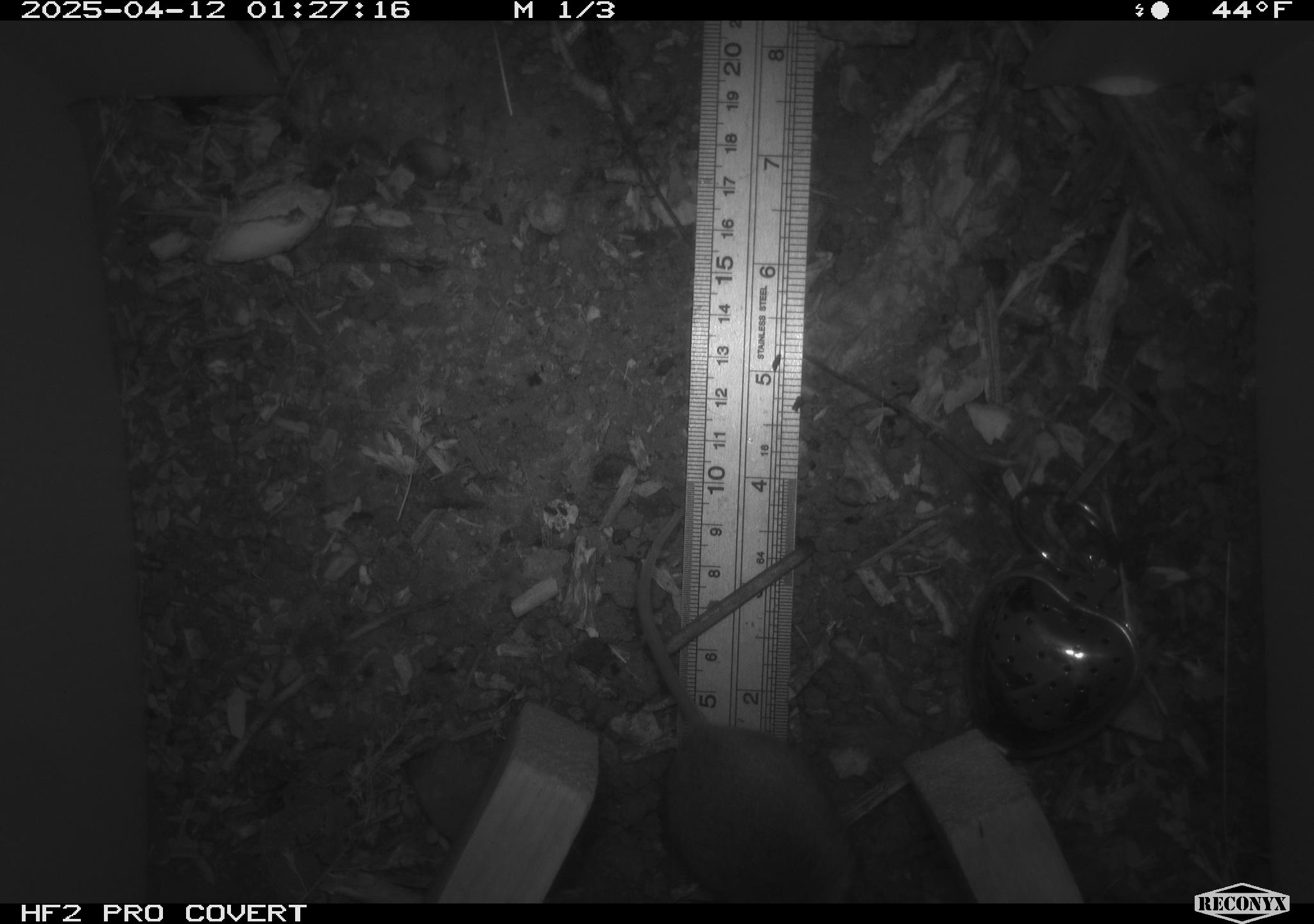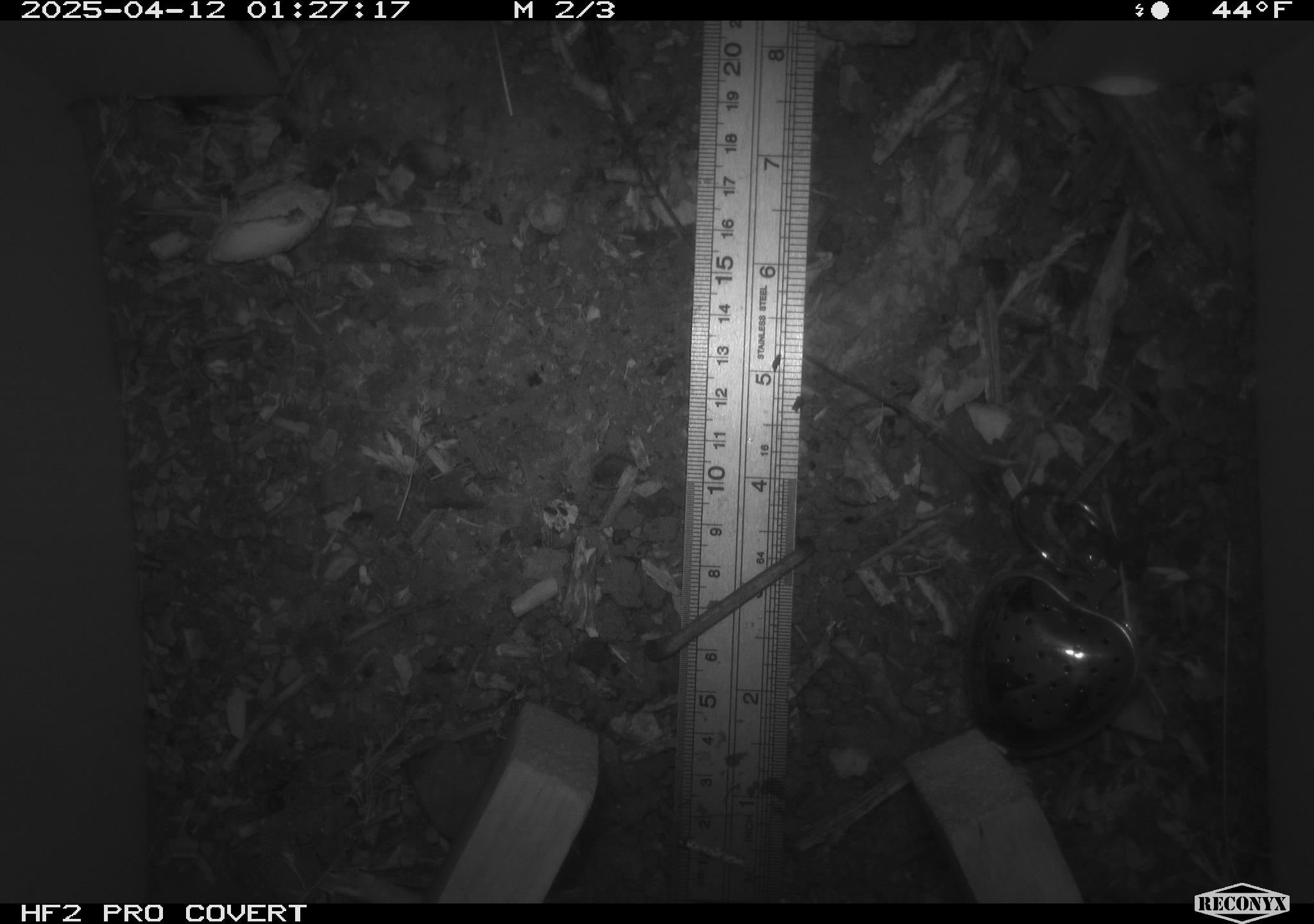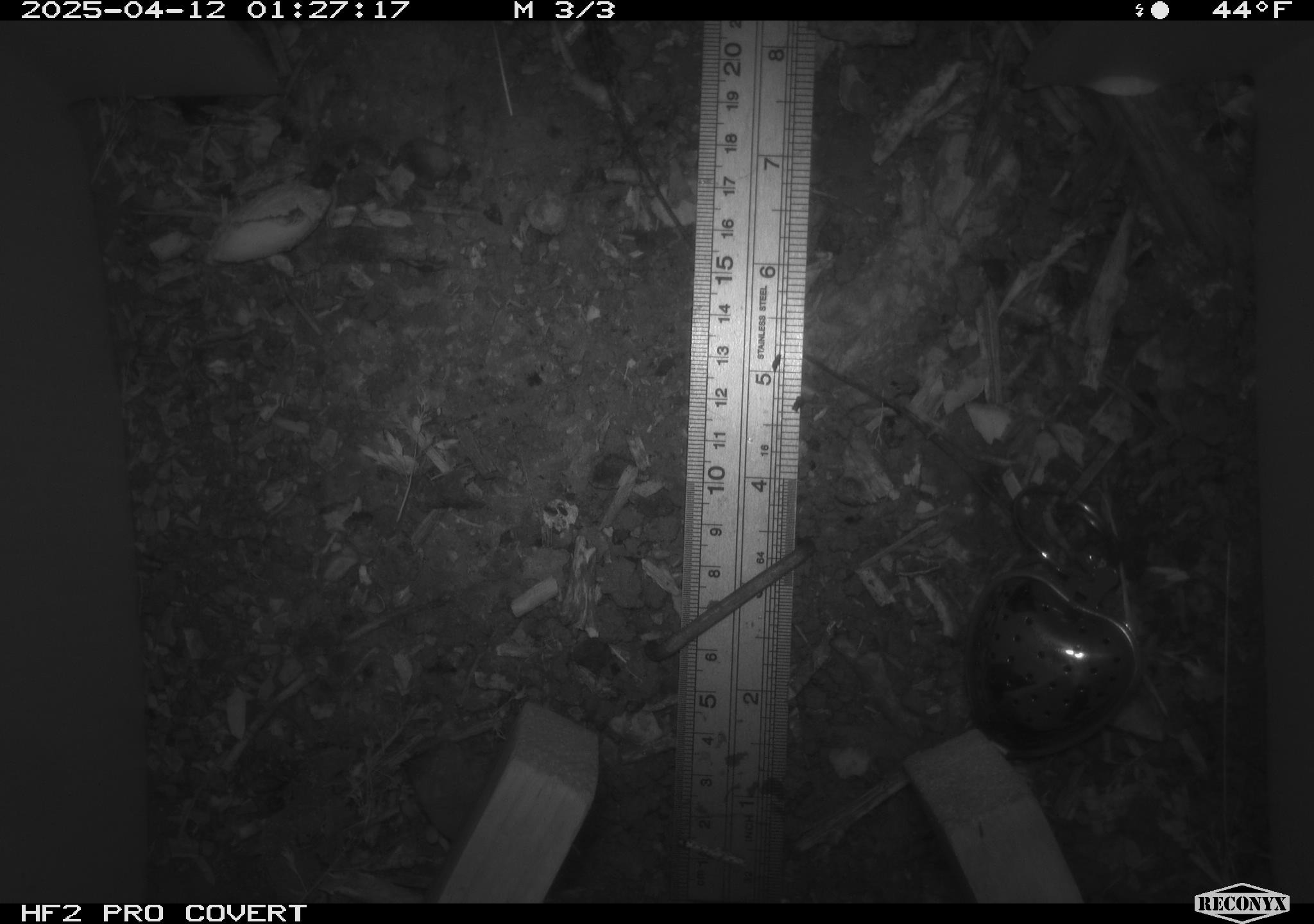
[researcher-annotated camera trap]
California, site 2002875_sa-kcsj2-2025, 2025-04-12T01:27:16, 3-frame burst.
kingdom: Animalia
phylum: Chordata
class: Mammalia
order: Rodentia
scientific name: Rodentia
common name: rodent